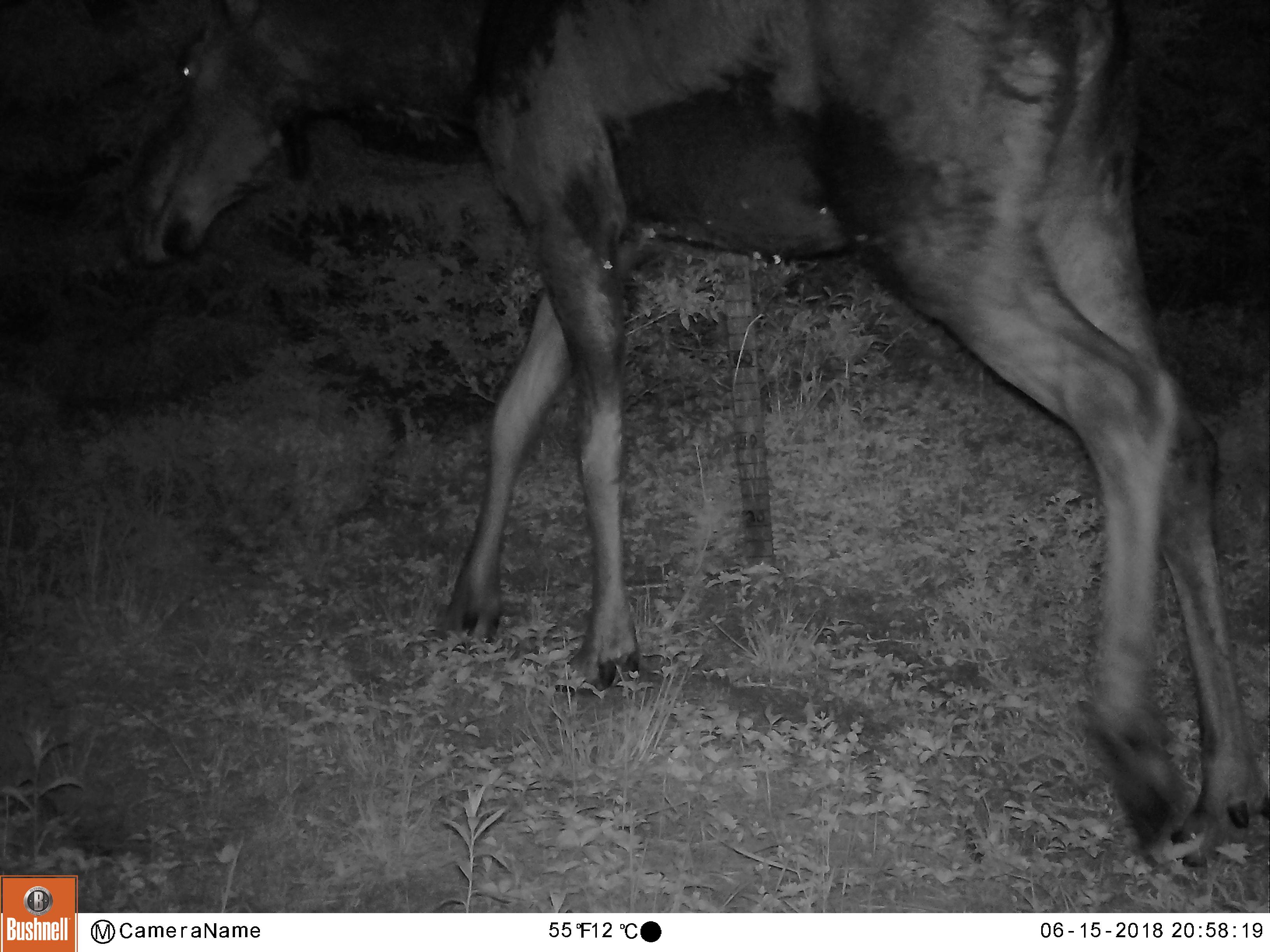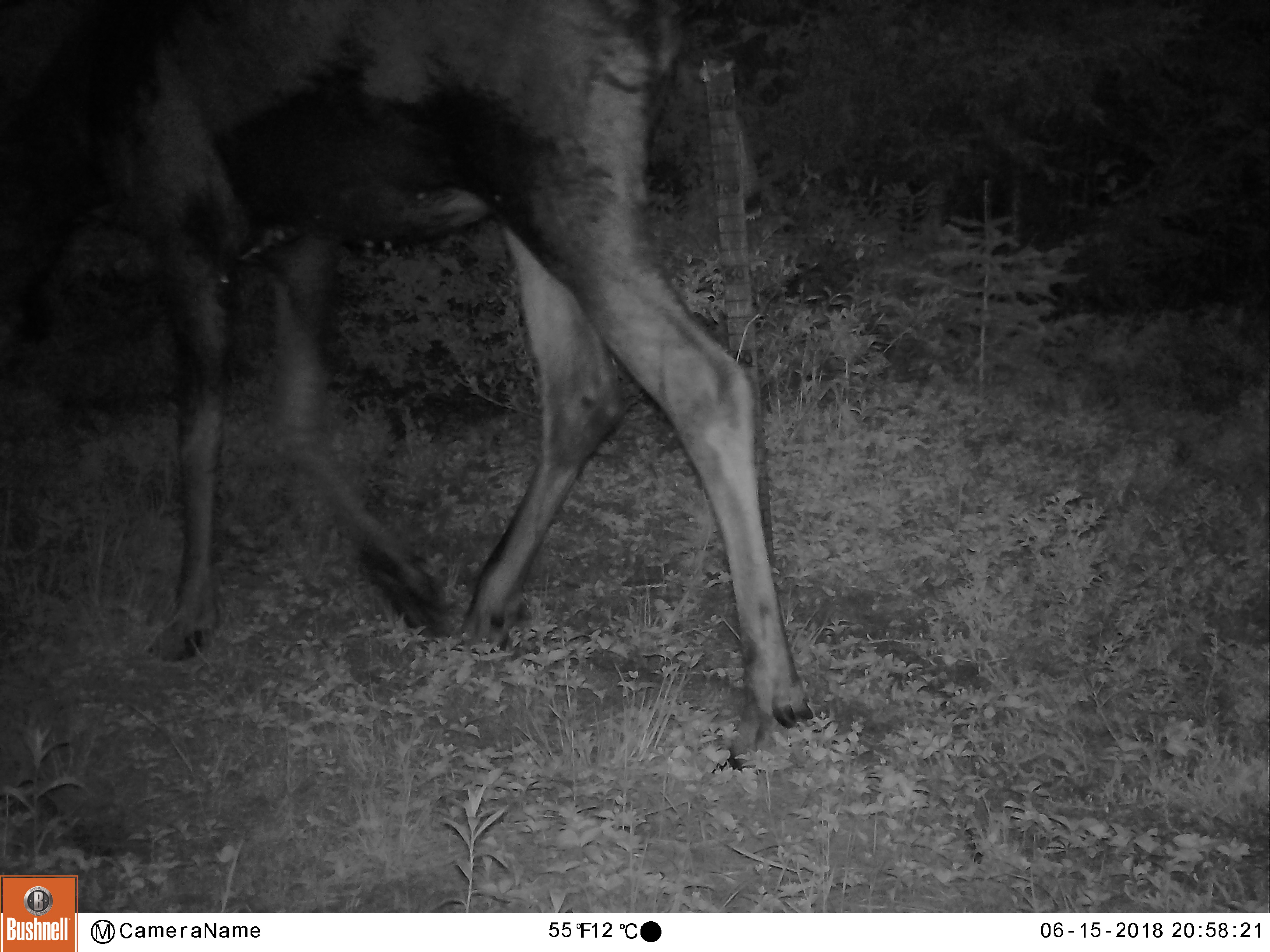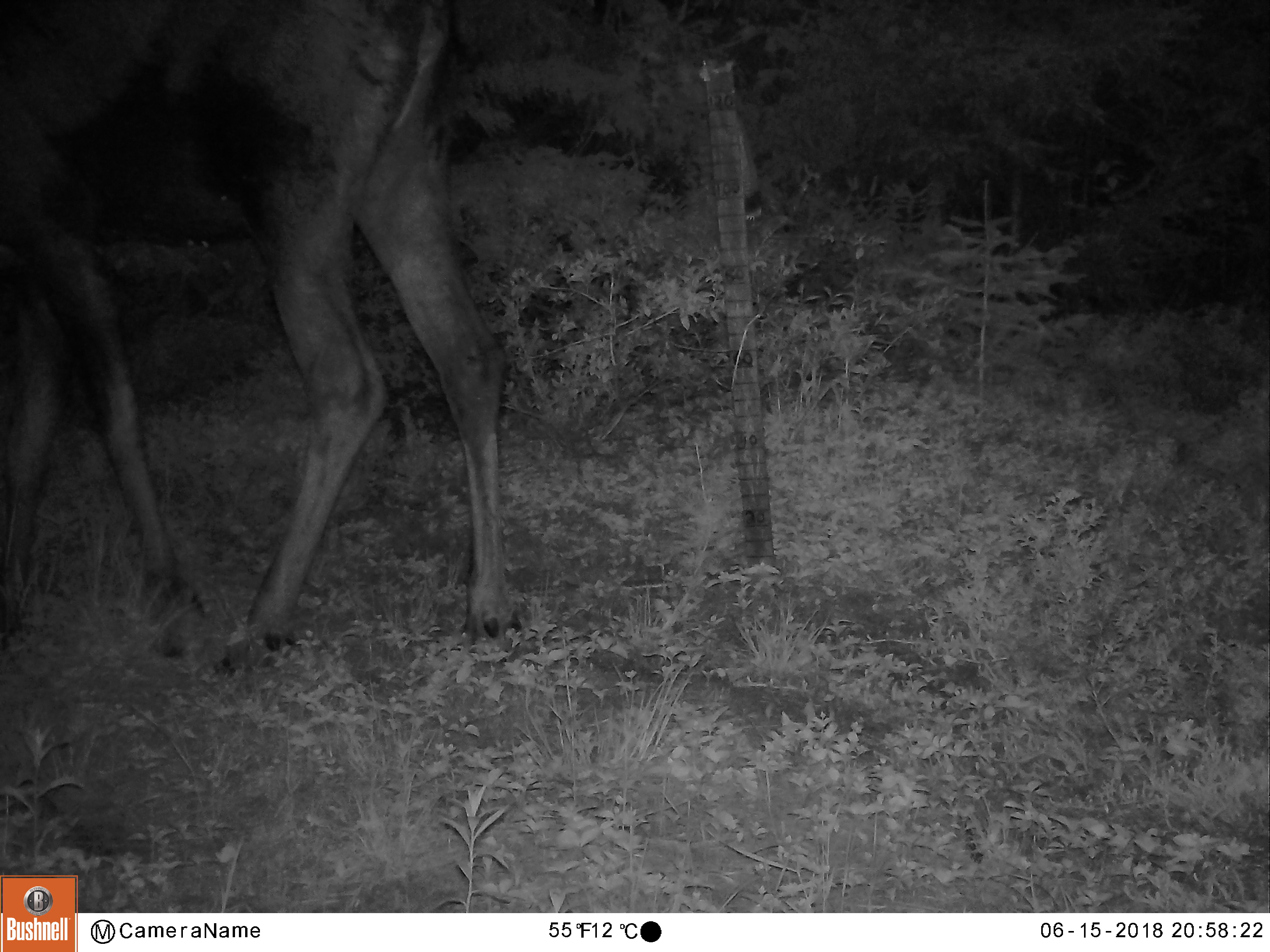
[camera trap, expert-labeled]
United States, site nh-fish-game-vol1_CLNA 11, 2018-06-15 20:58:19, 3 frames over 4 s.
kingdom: Animalia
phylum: Chordata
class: Mammalia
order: Artiodactyla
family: Cervidae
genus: Alces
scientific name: Alces alces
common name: moose